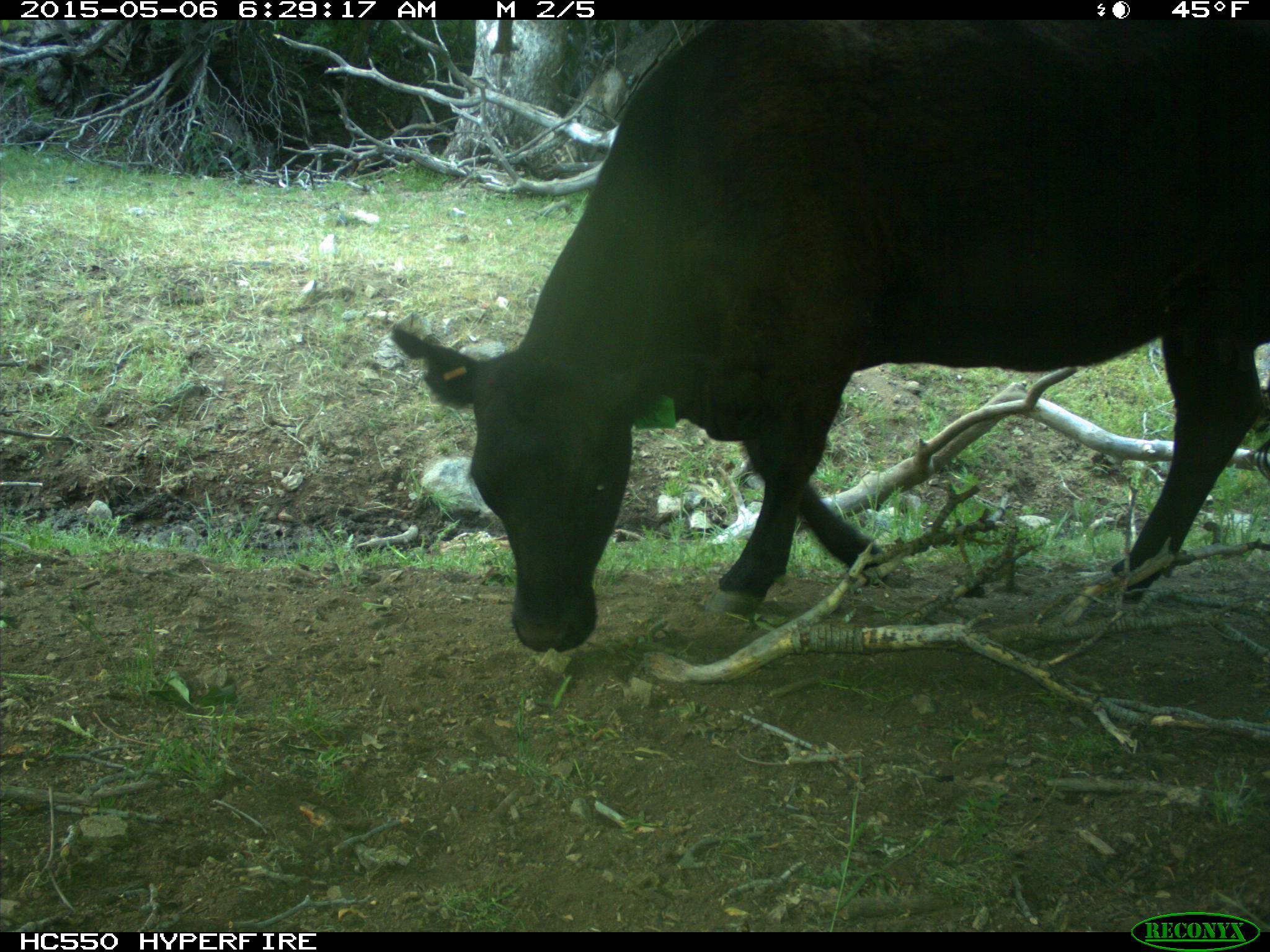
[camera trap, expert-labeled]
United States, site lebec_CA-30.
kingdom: Animalia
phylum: Chordata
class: Mammalia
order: Artiodactyla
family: Bovidae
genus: Bos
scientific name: Bos taurus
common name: domestic cow